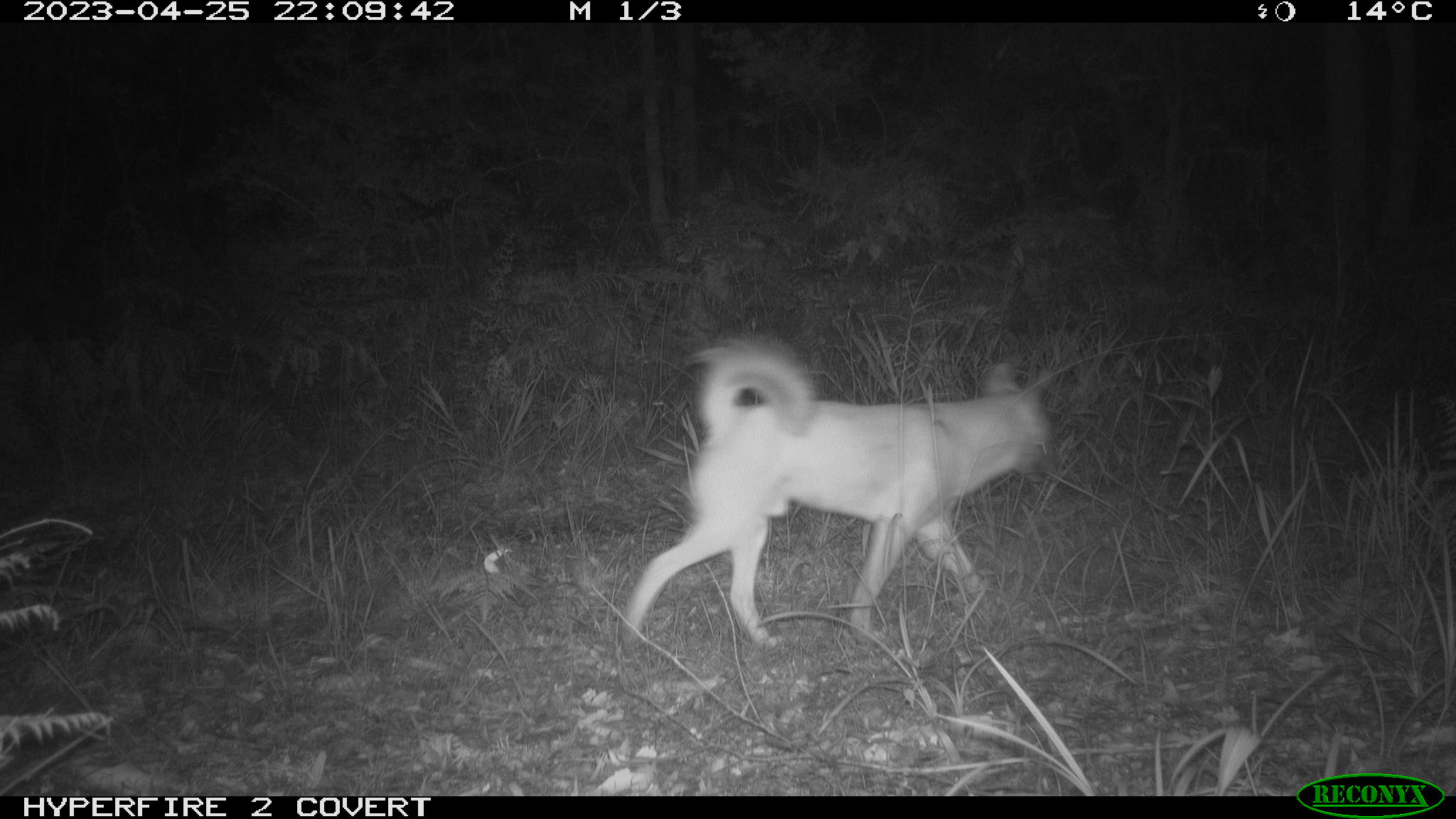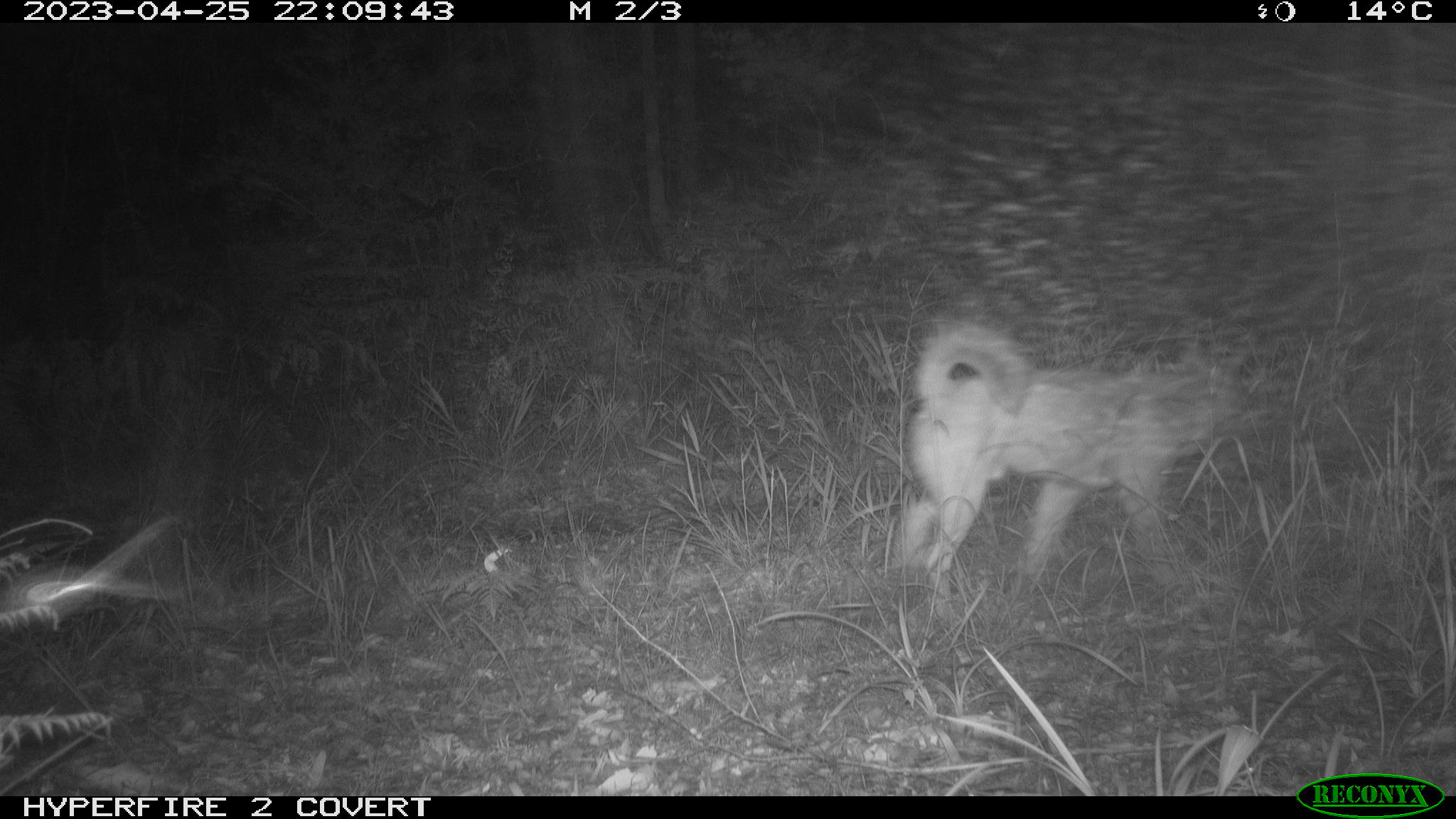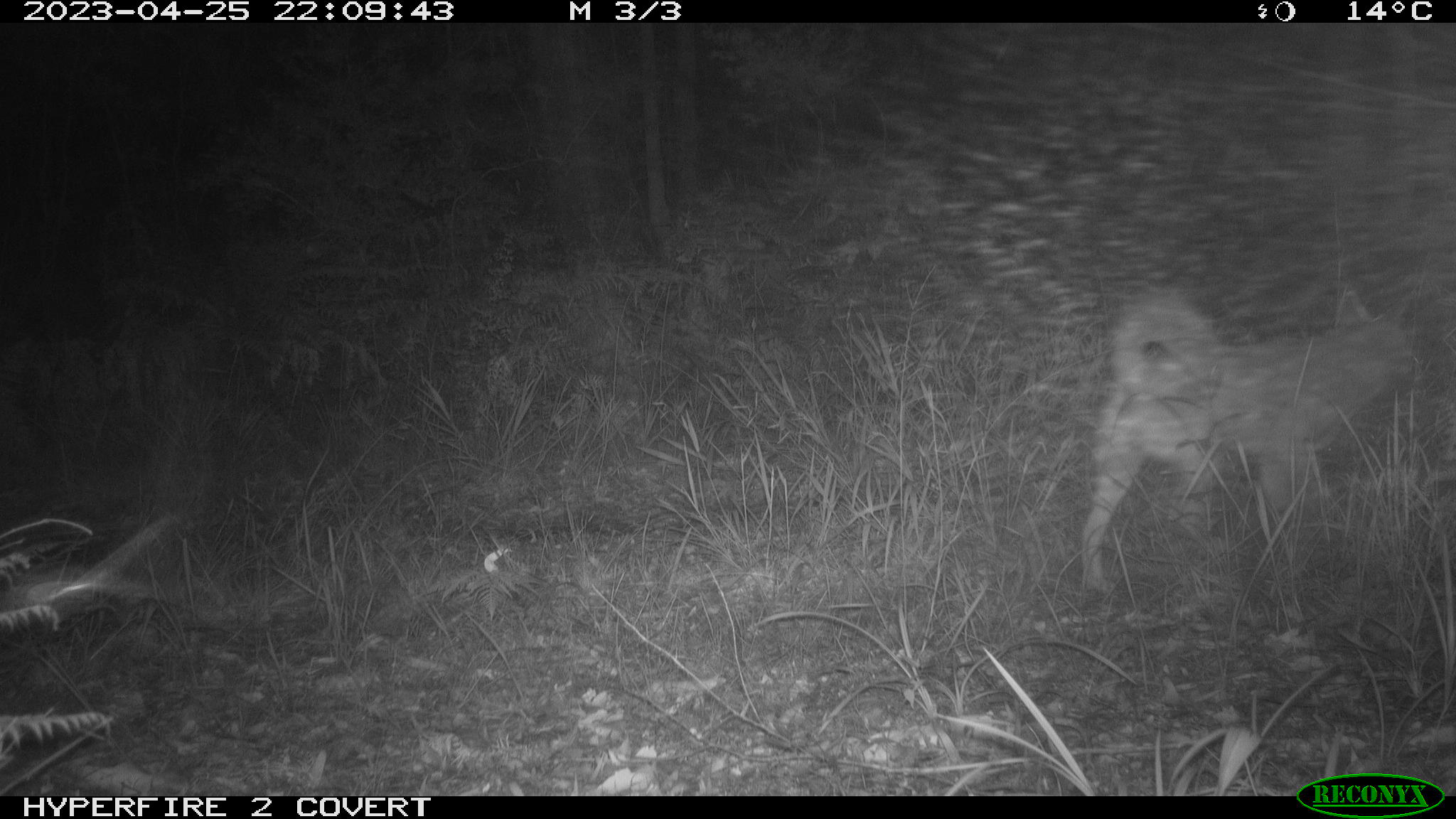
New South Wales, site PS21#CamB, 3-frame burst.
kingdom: Animalia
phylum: Chordata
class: Mammalia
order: Carnivora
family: Canidae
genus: Canis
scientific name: Canis familiaris dingo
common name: dingo